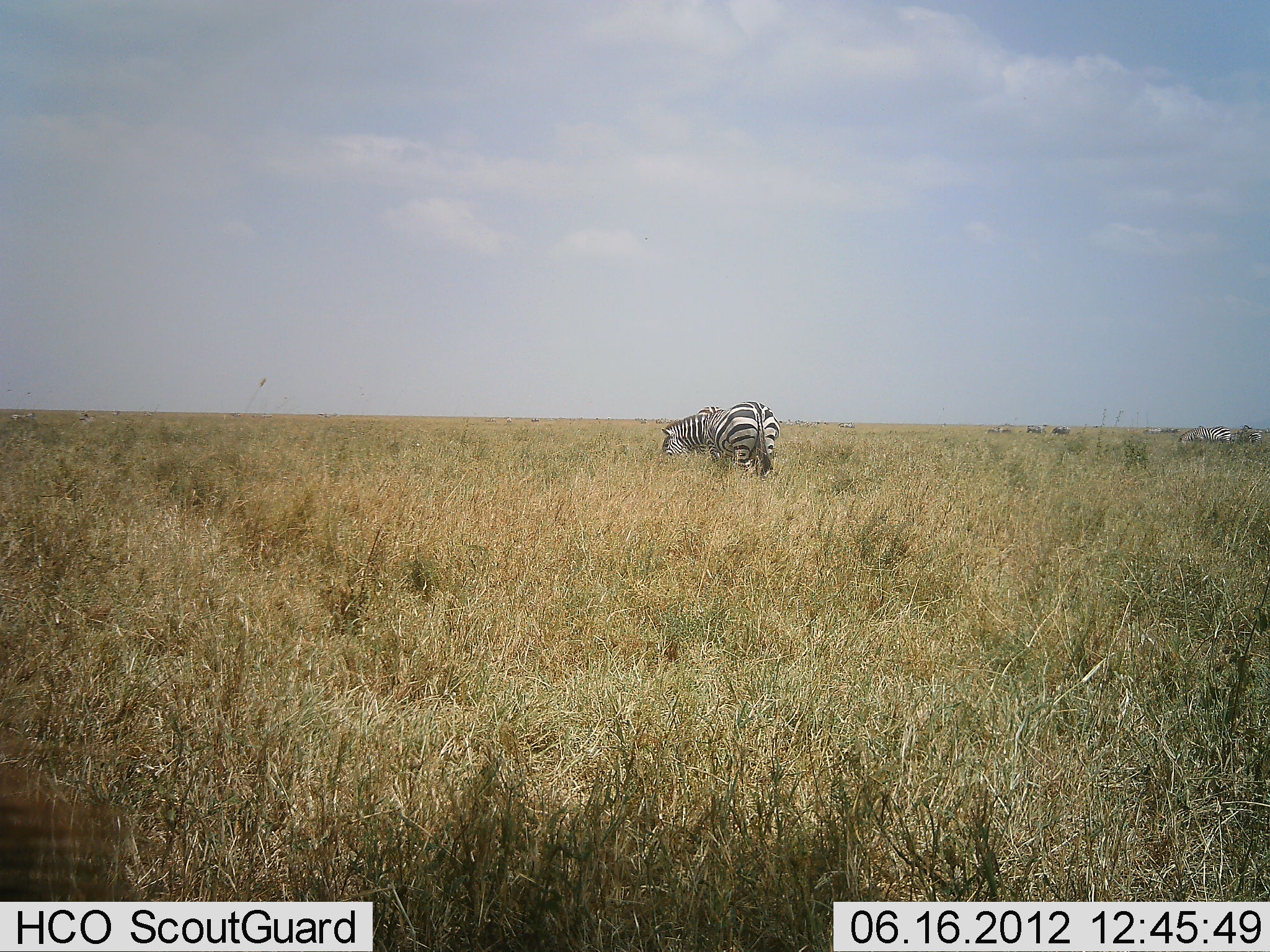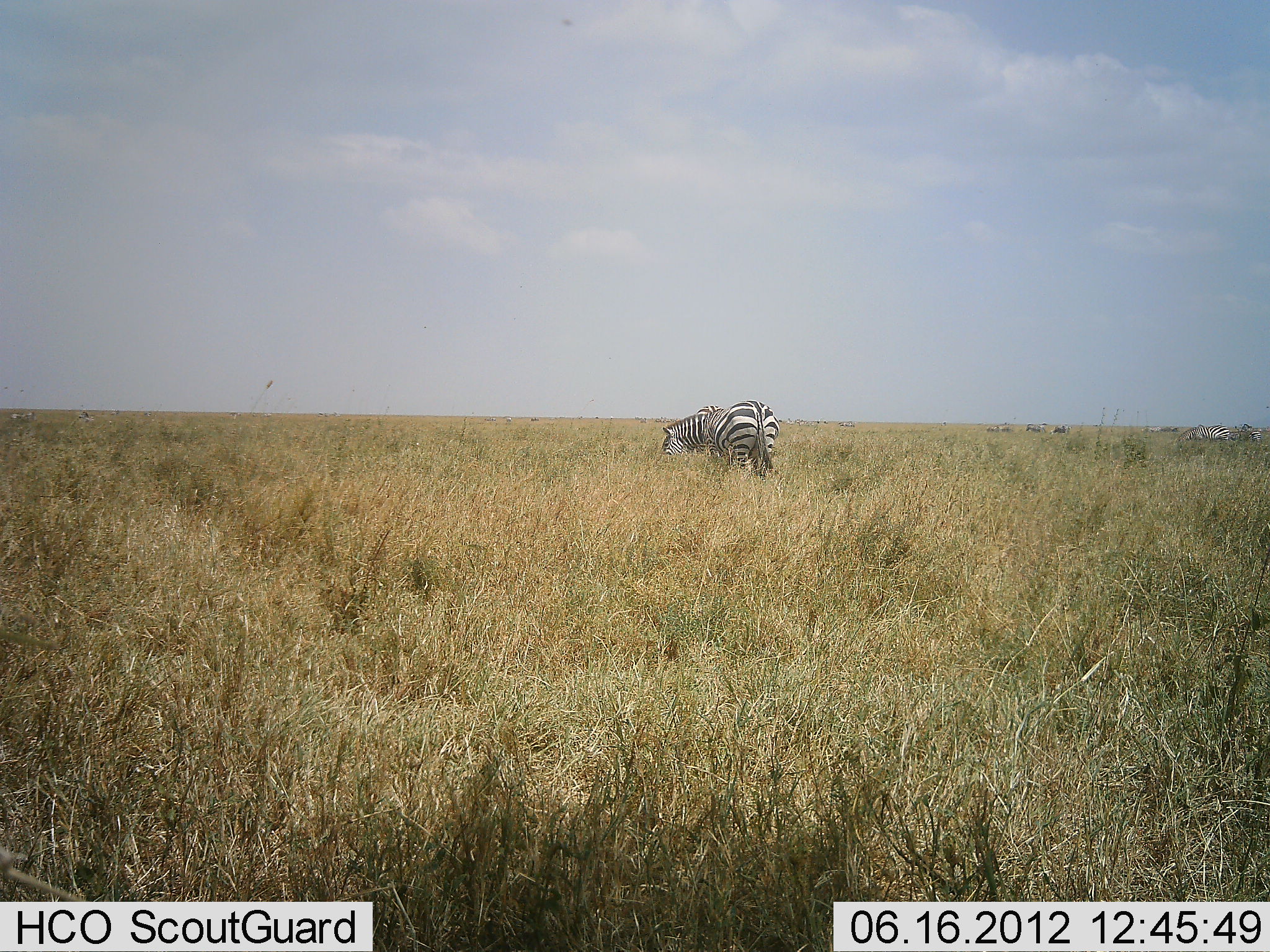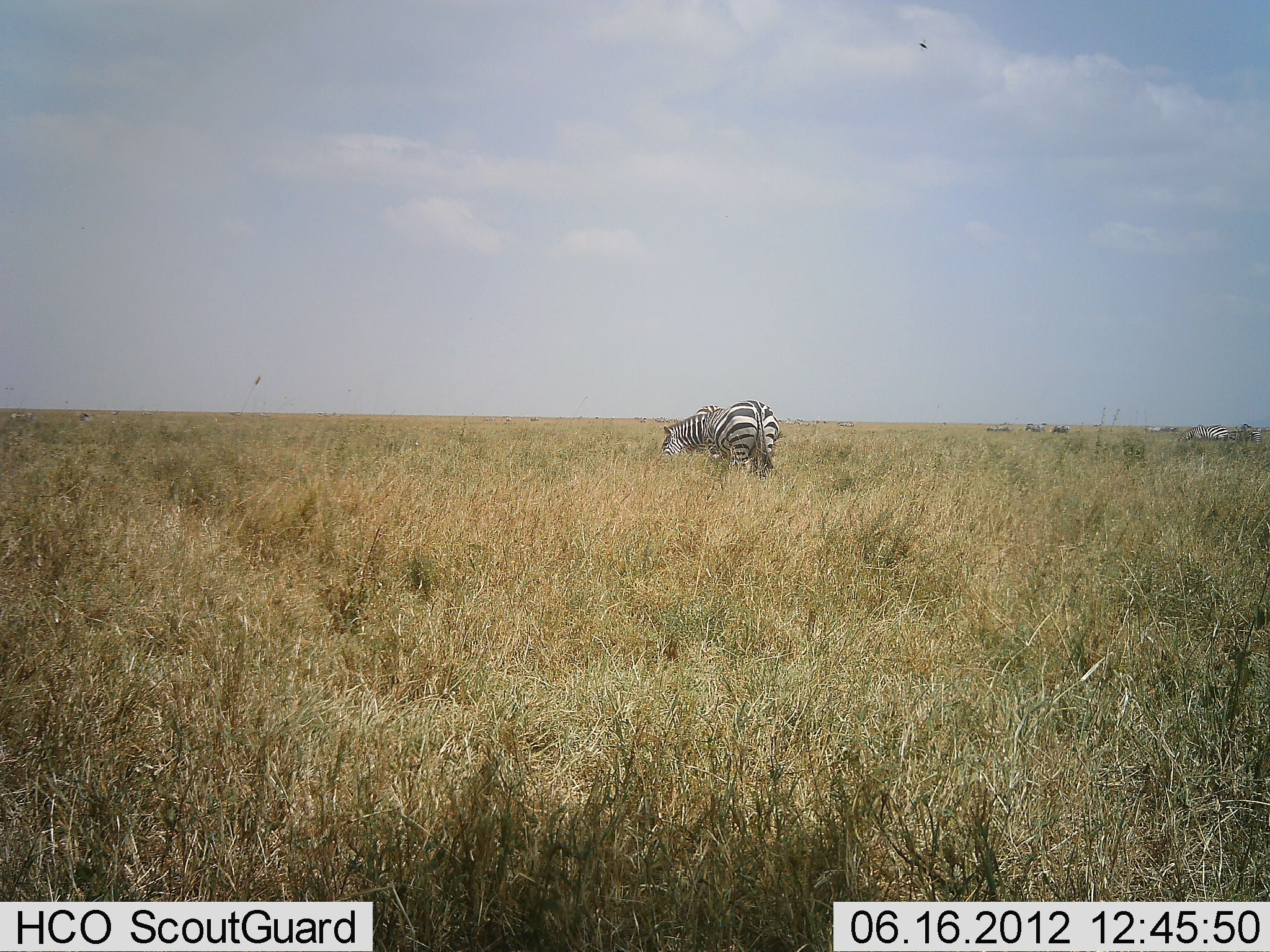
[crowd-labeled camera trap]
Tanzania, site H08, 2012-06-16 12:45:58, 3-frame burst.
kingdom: Animalia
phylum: Chordata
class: Mammalia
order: Perissodactyla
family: Equidae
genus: Equus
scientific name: Equus quagga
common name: plains zebra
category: zebra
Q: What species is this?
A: Zebra (plains zebra) (Equus quagga).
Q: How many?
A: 6.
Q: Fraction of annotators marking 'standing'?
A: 20%.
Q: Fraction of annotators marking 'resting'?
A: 0%.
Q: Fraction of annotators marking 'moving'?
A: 10%.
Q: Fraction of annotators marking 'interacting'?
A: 0%.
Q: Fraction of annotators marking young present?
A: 0%.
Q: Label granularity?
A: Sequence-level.